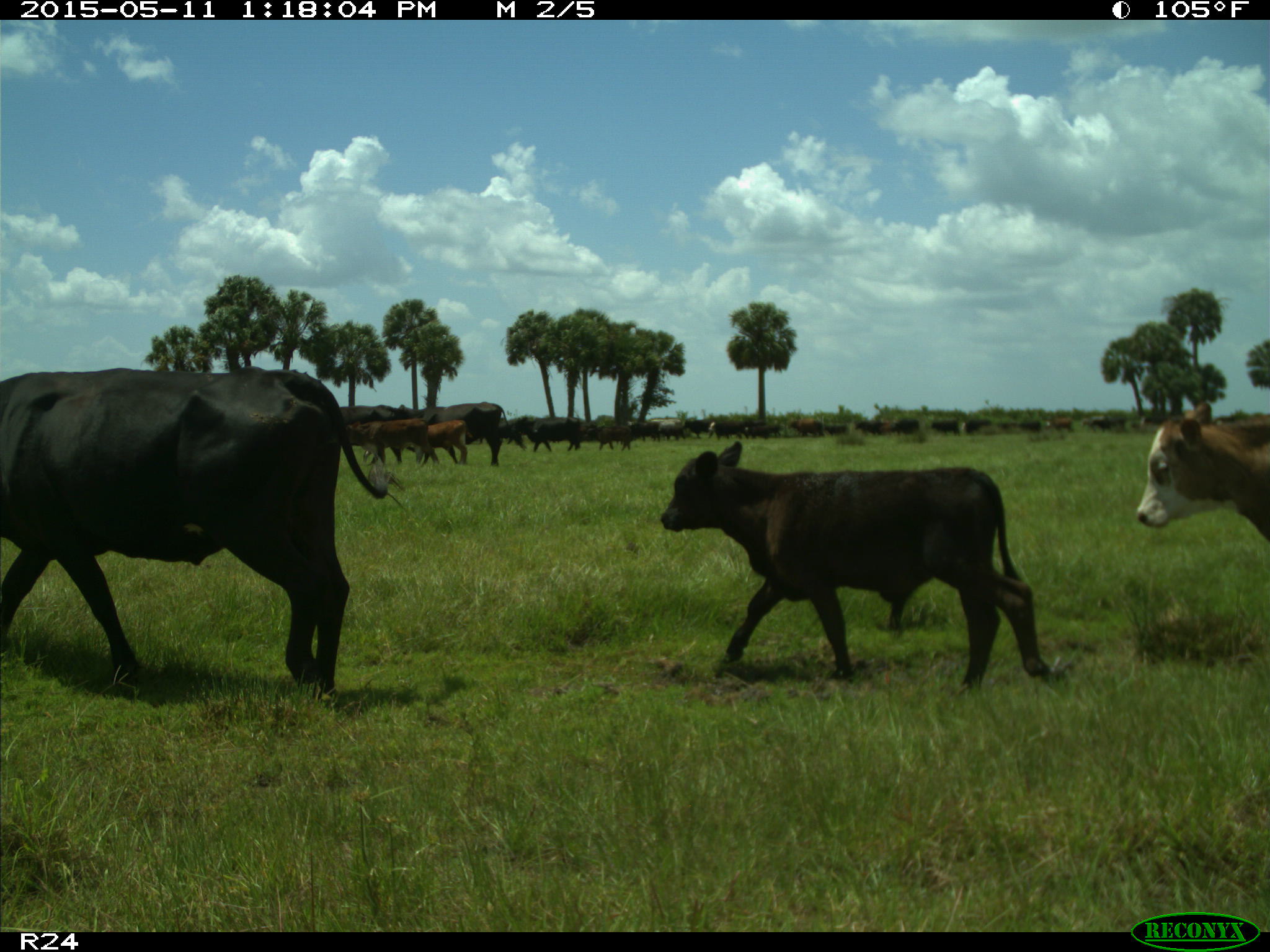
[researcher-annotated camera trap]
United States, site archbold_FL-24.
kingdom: Animalia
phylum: Chordata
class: Mammalia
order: Artiodactyla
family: Bovidae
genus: Bos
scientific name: Bos taurus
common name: domestic cow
Bos taurus (domestic cow).